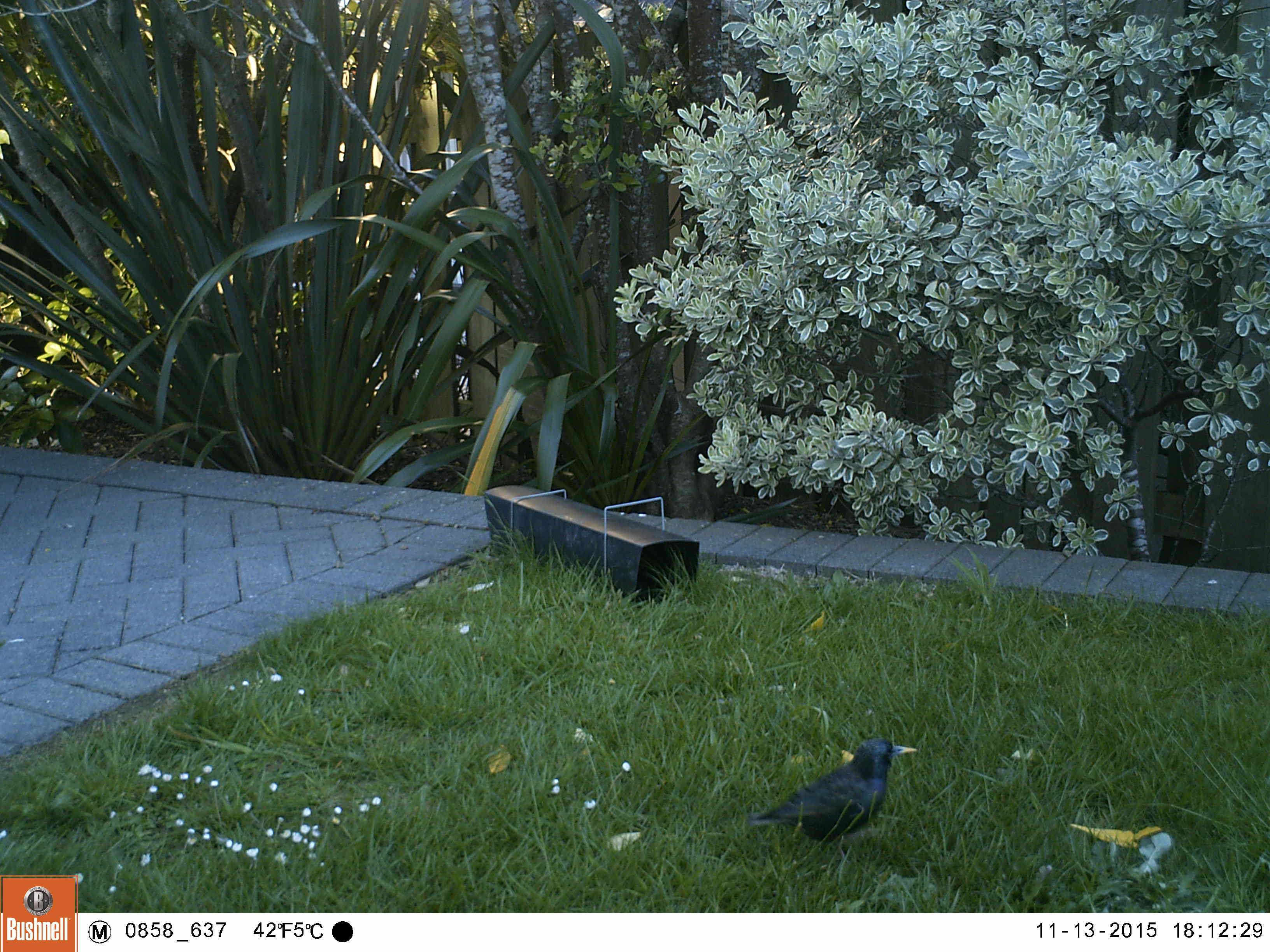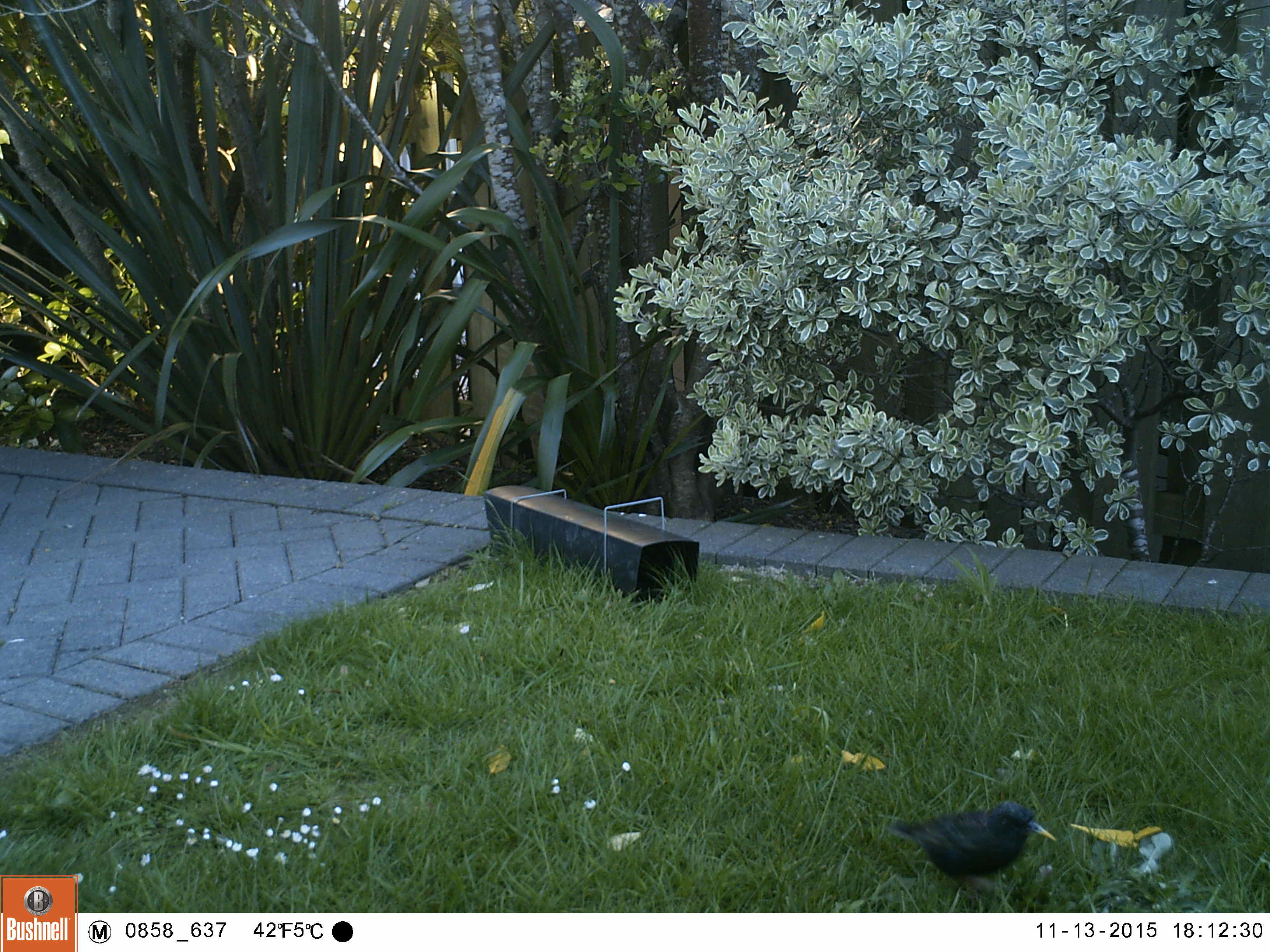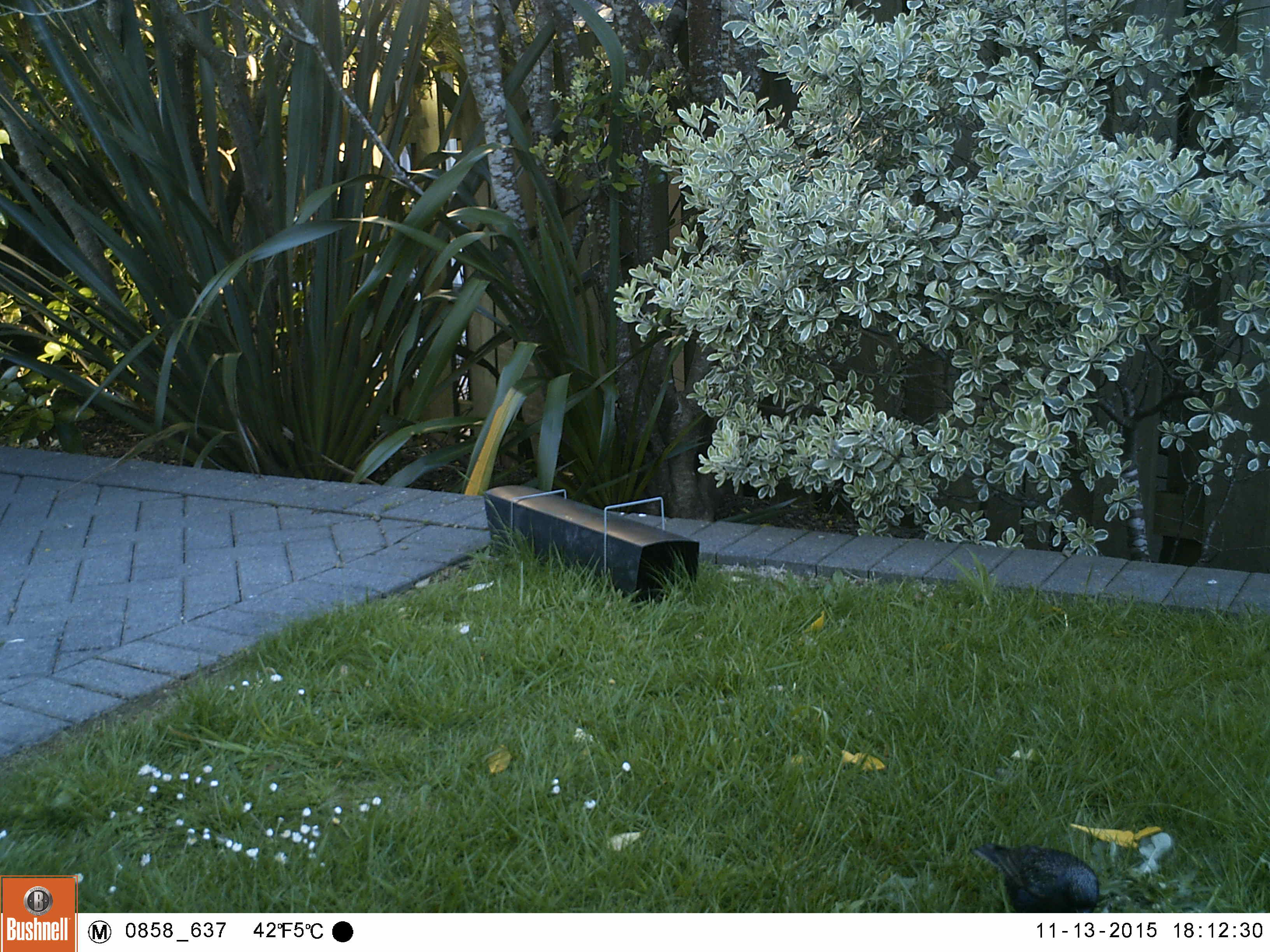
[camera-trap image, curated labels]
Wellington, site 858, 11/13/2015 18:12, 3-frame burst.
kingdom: Animalia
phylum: Chordata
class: Aves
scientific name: Aves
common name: bird